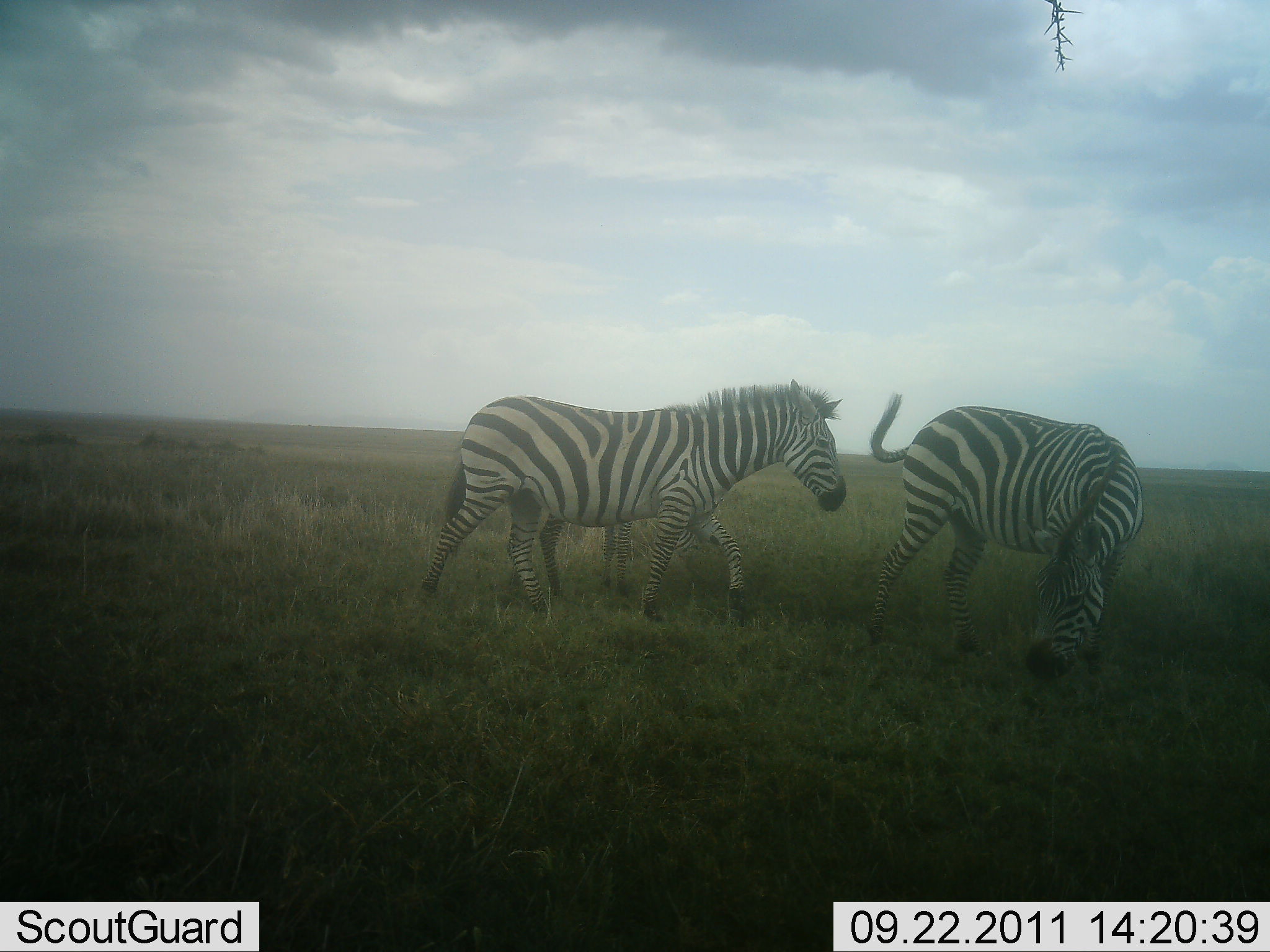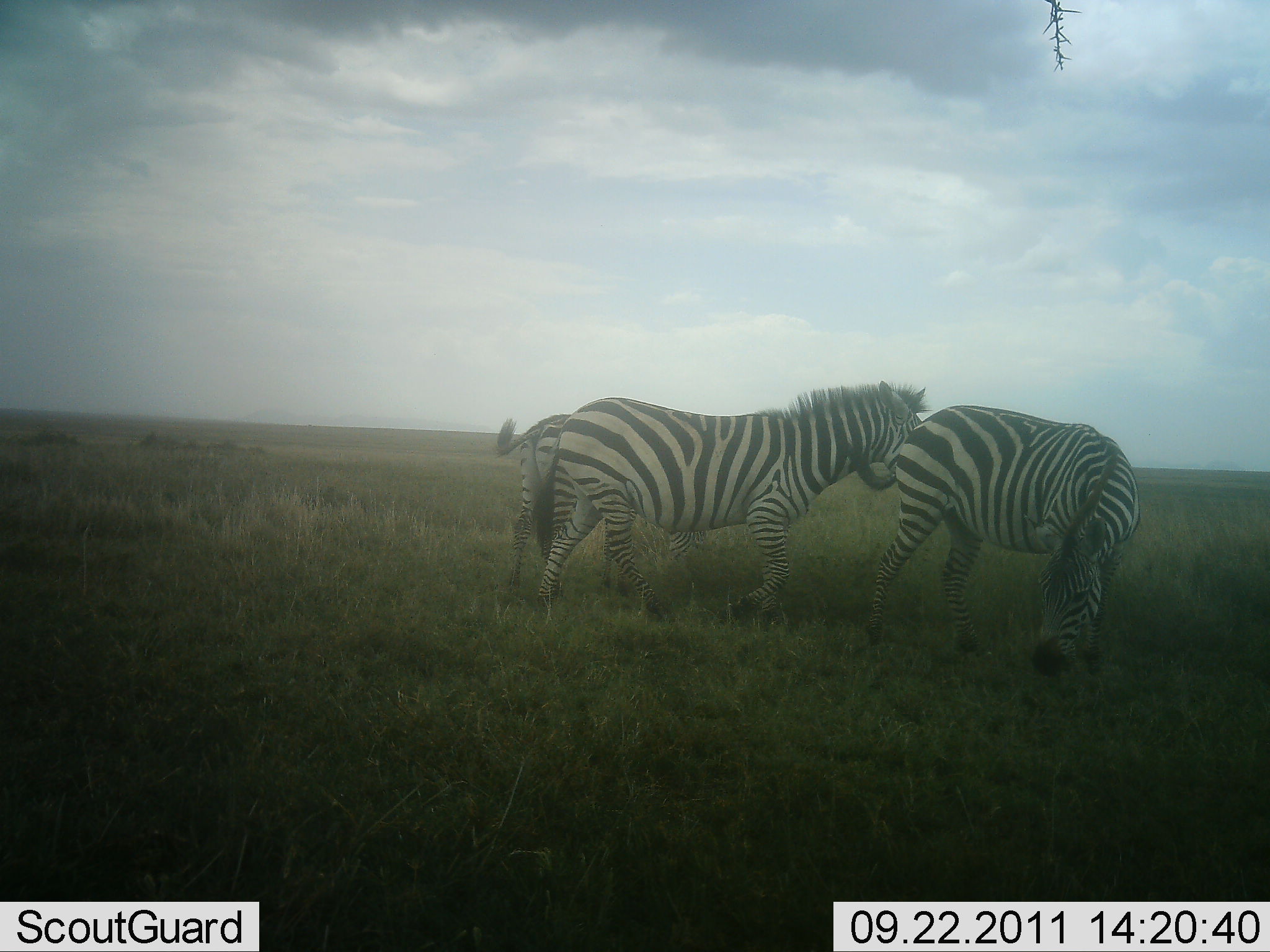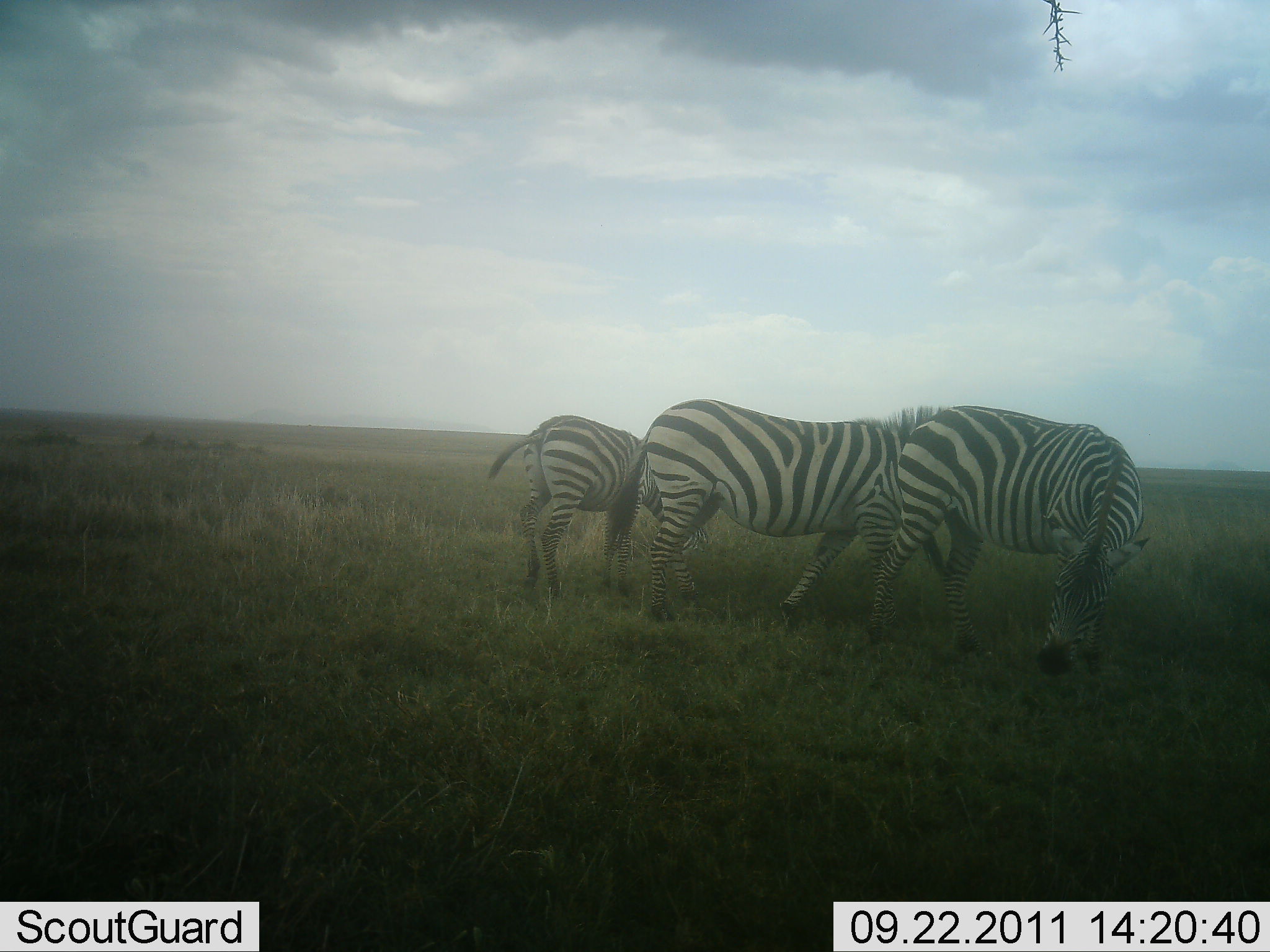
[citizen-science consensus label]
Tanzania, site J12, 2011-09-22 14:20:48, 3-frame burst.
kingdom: Animalia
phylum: Chordata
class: Mammalia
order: Perissodactyla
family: Equidae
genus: Equus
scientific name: Equus quagga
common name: plains zebra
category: zebra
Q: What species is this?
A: Zebra (plains zebra) (Equus quagga).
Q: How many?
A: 3.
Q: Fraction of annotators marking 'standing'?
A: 60%.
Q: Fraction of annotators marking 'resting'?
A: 0%.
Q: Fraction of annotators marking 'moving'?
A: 80%.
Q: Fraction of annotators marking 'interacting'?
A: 20%.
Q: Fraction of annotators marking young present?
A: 0%.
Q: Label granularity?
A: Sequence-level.